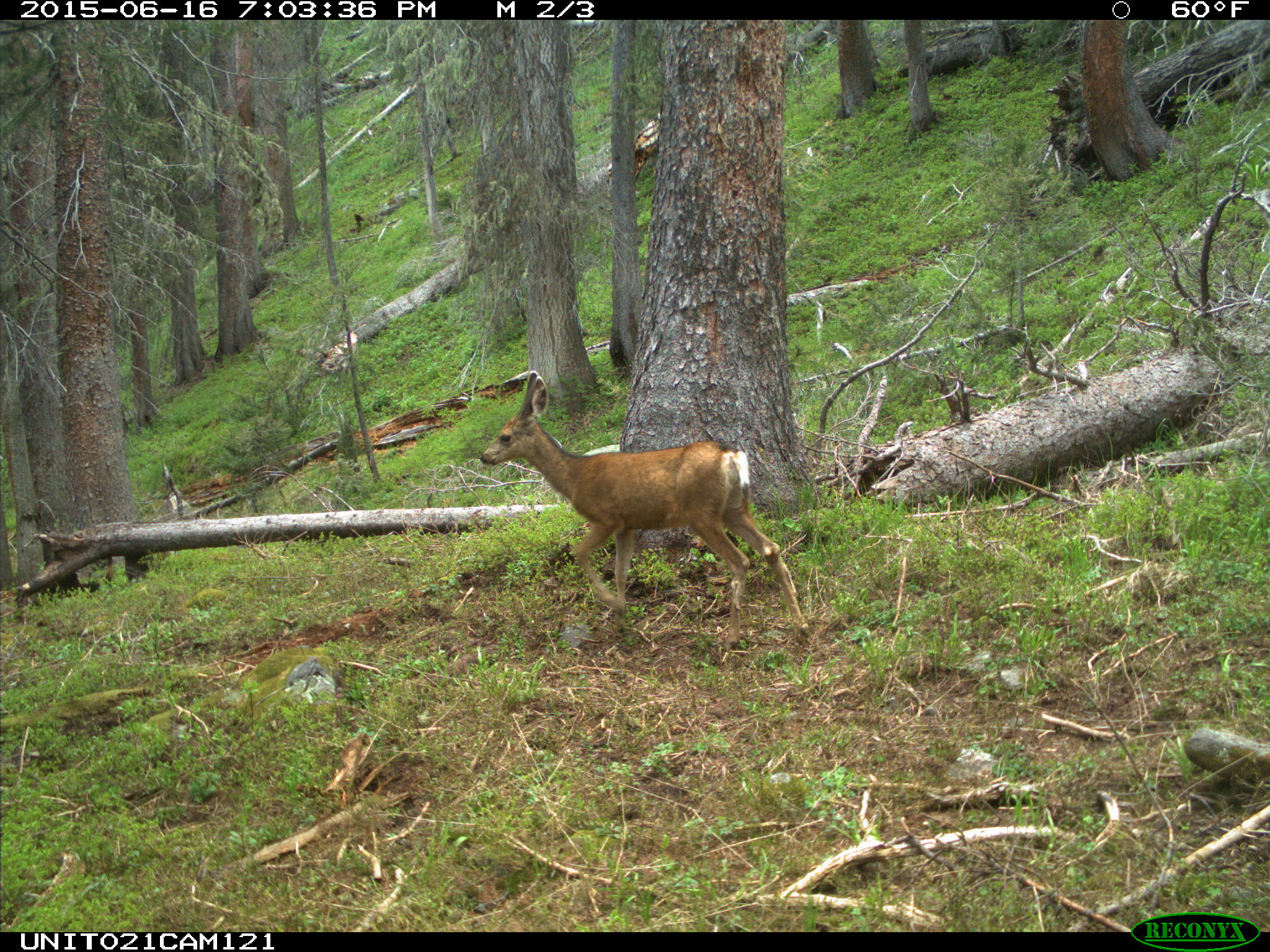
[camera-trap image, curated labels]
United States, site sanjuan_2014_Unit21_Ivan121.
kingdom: Animalia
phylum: Chordata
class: Mammalia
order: Artiodactyla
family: Cervidae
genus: Odocoileus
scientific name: Odocoileus hemionus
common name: mule deer